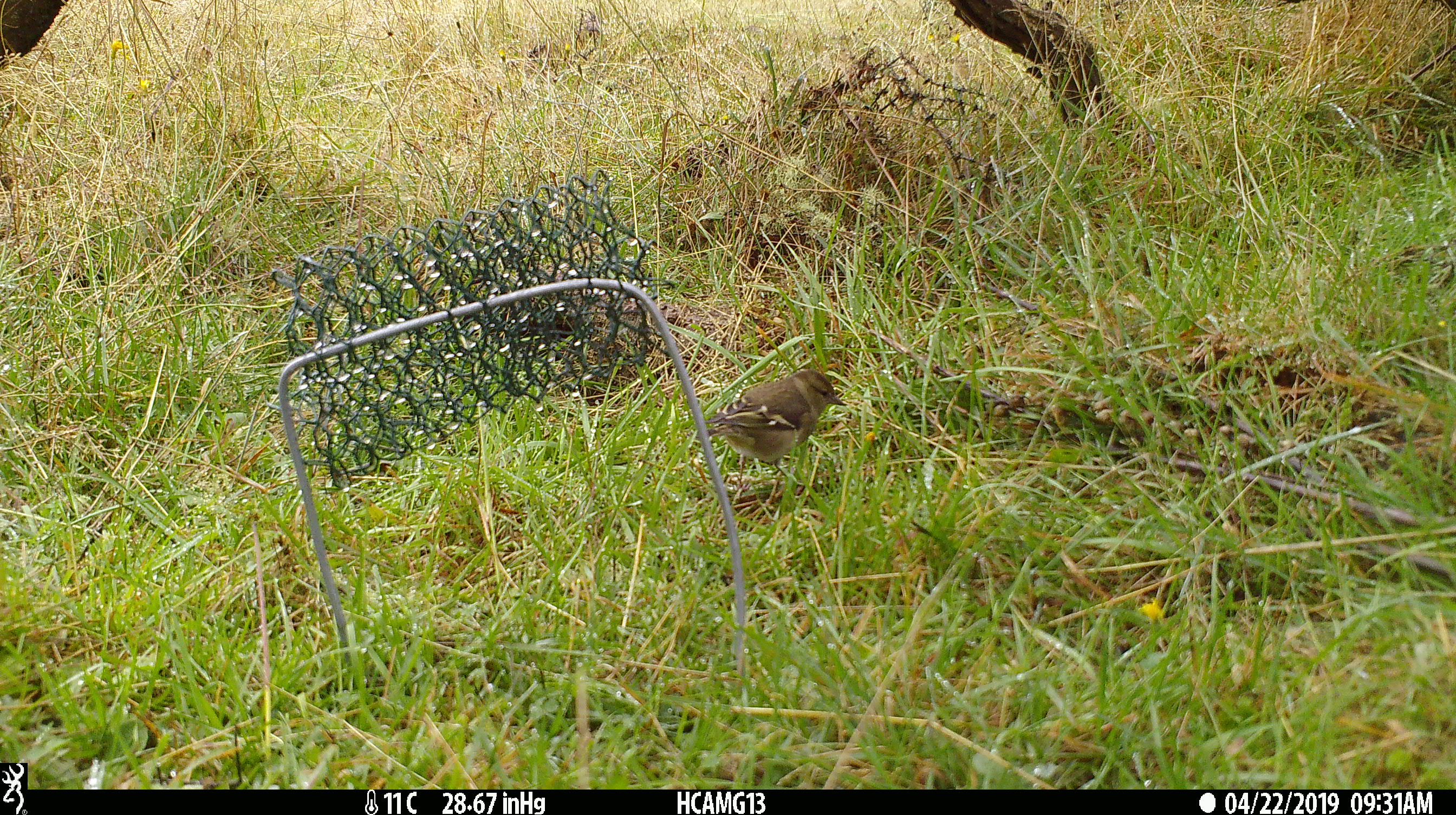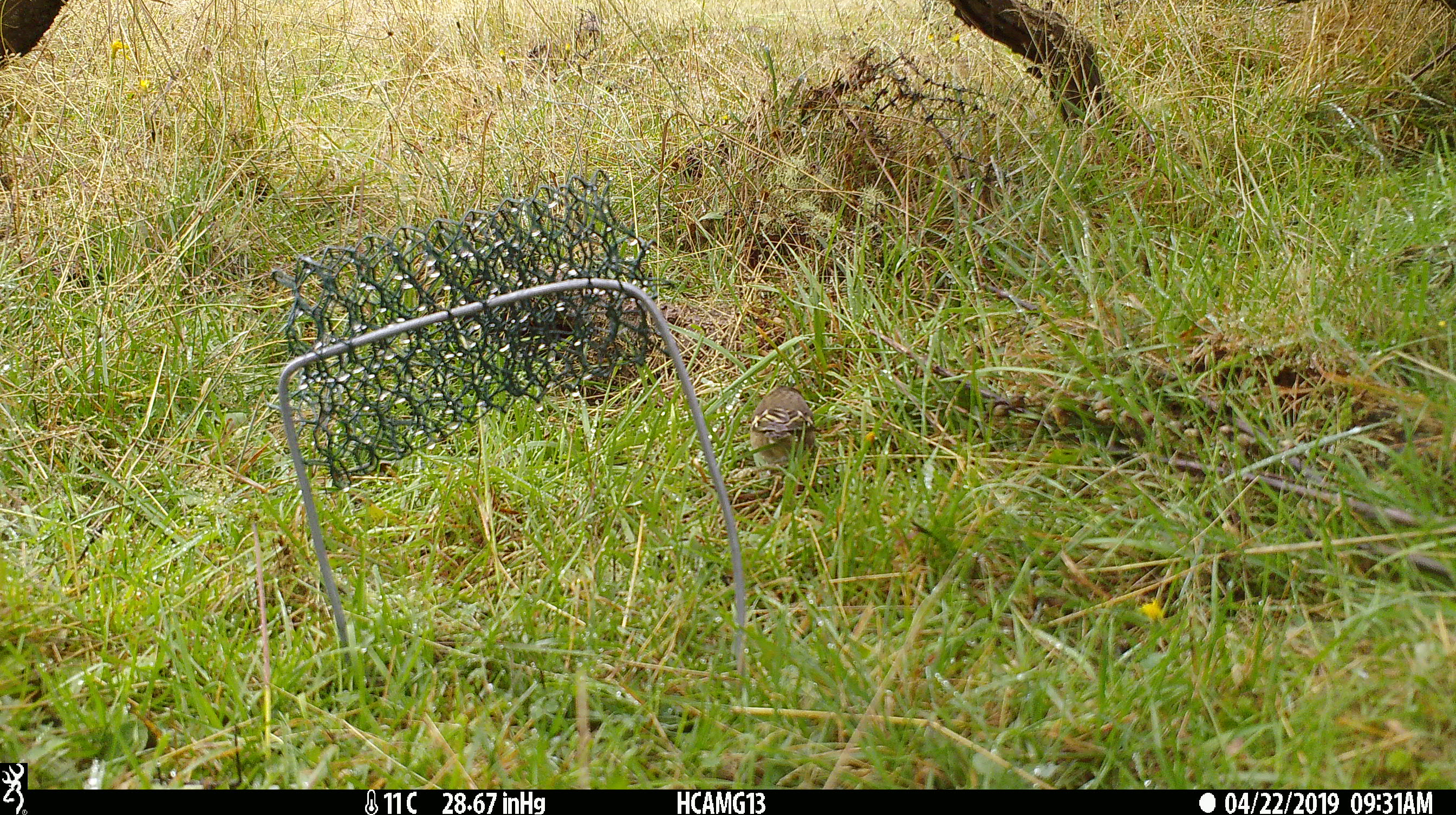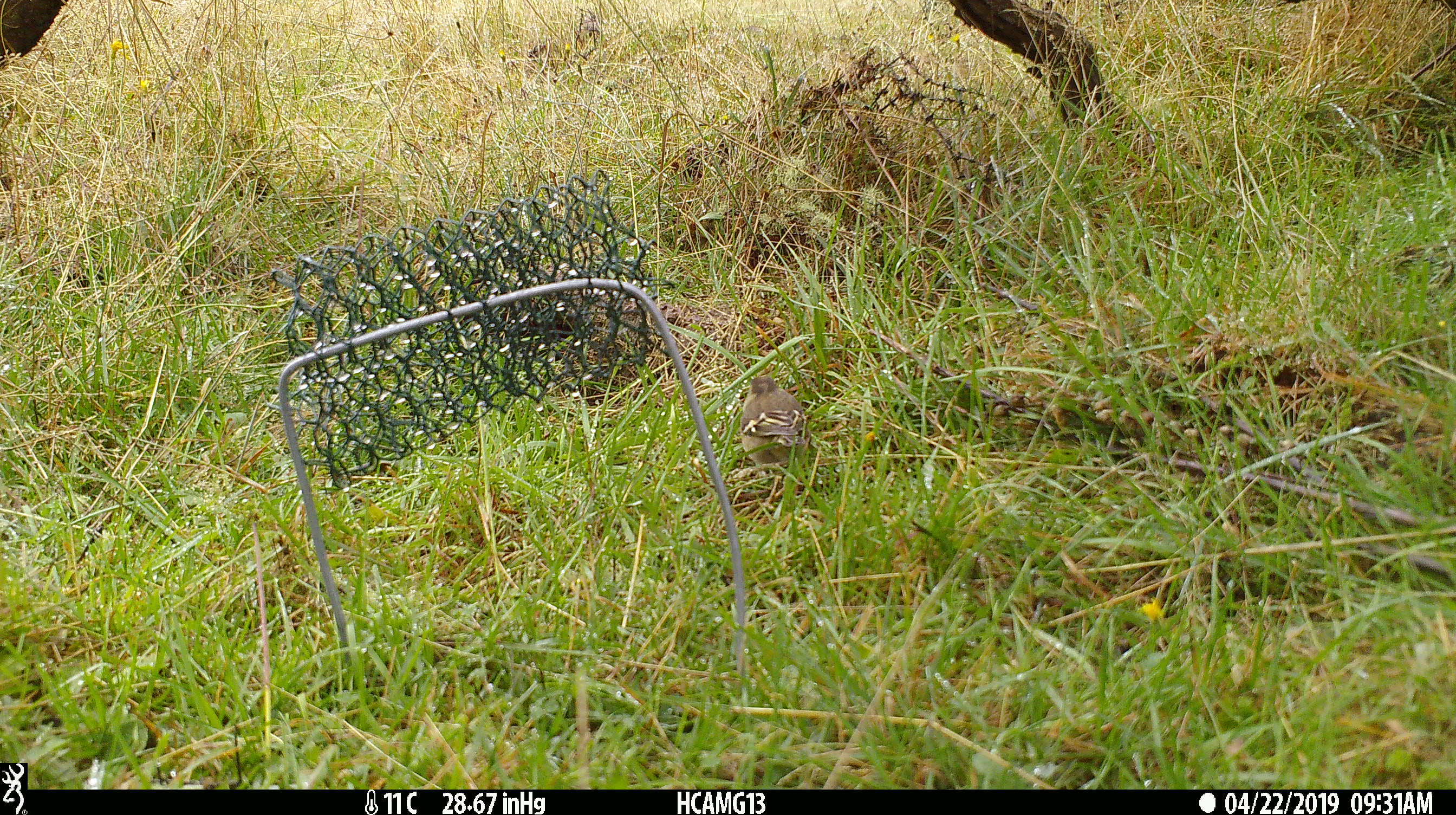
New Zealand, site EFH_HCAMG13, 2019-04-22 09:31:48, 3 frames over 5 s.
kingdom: Animalia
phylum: Chordata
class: Aves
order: Passeriformes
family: Fringillidae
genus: Fringilla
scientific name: Fringilla coelebs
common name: common chaffinch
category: chaffinch